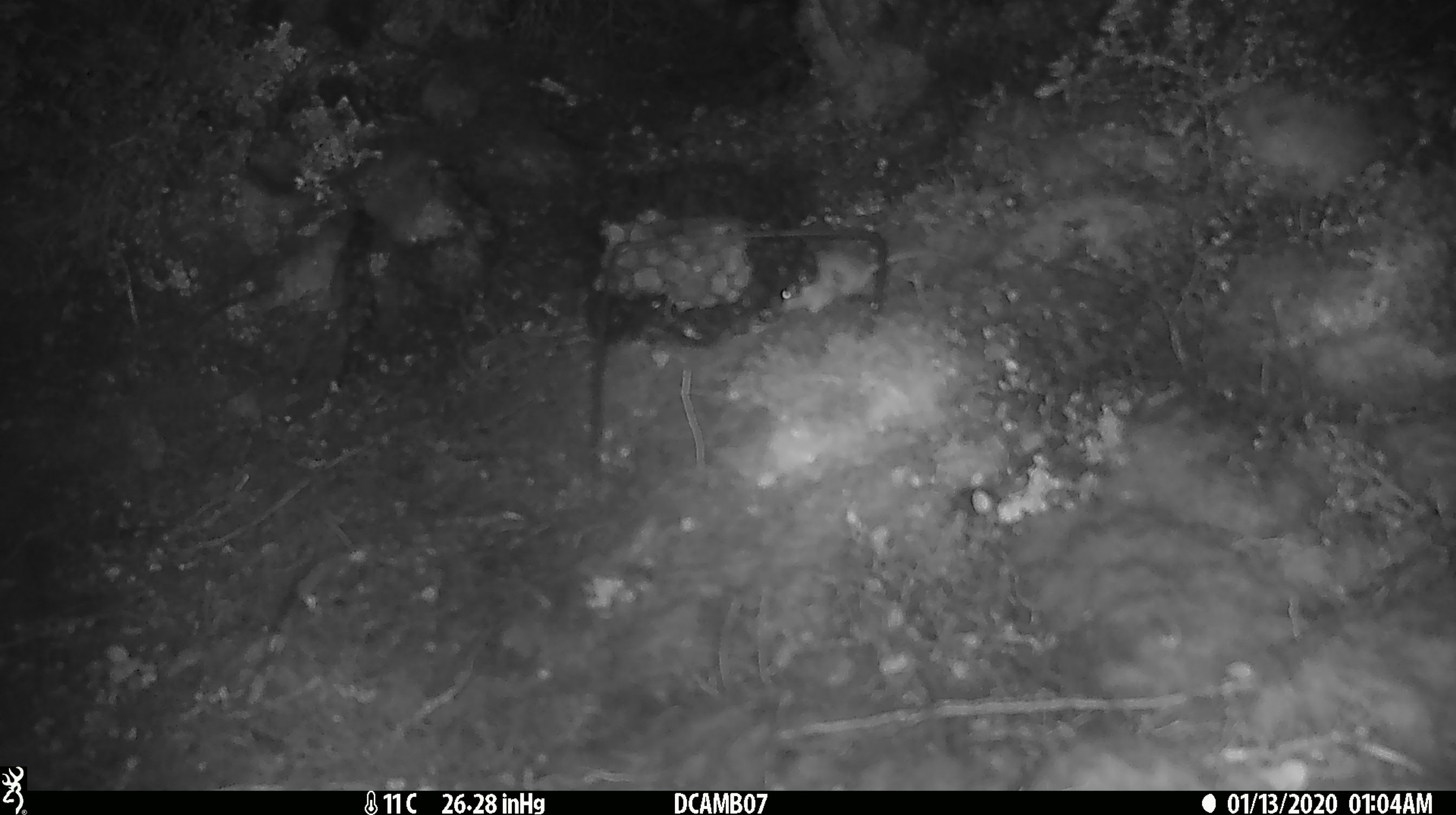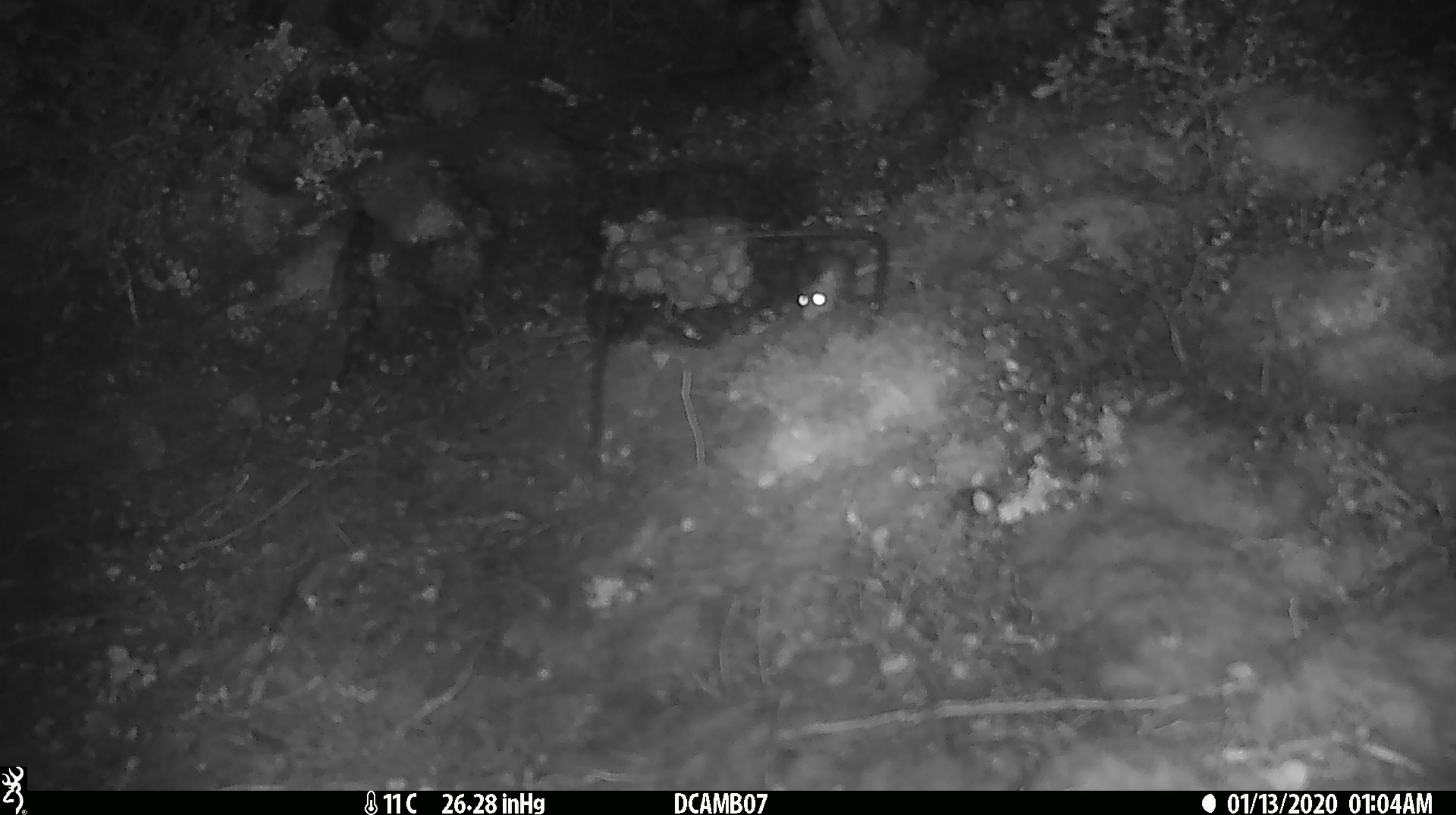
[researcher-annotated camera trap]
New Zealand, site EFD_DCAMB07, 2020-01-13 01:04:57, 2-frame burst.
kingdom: Animalia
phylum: Chordata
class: Mammalia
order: Rodentia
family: Muridae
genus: Mus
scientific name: Mus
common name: mouse